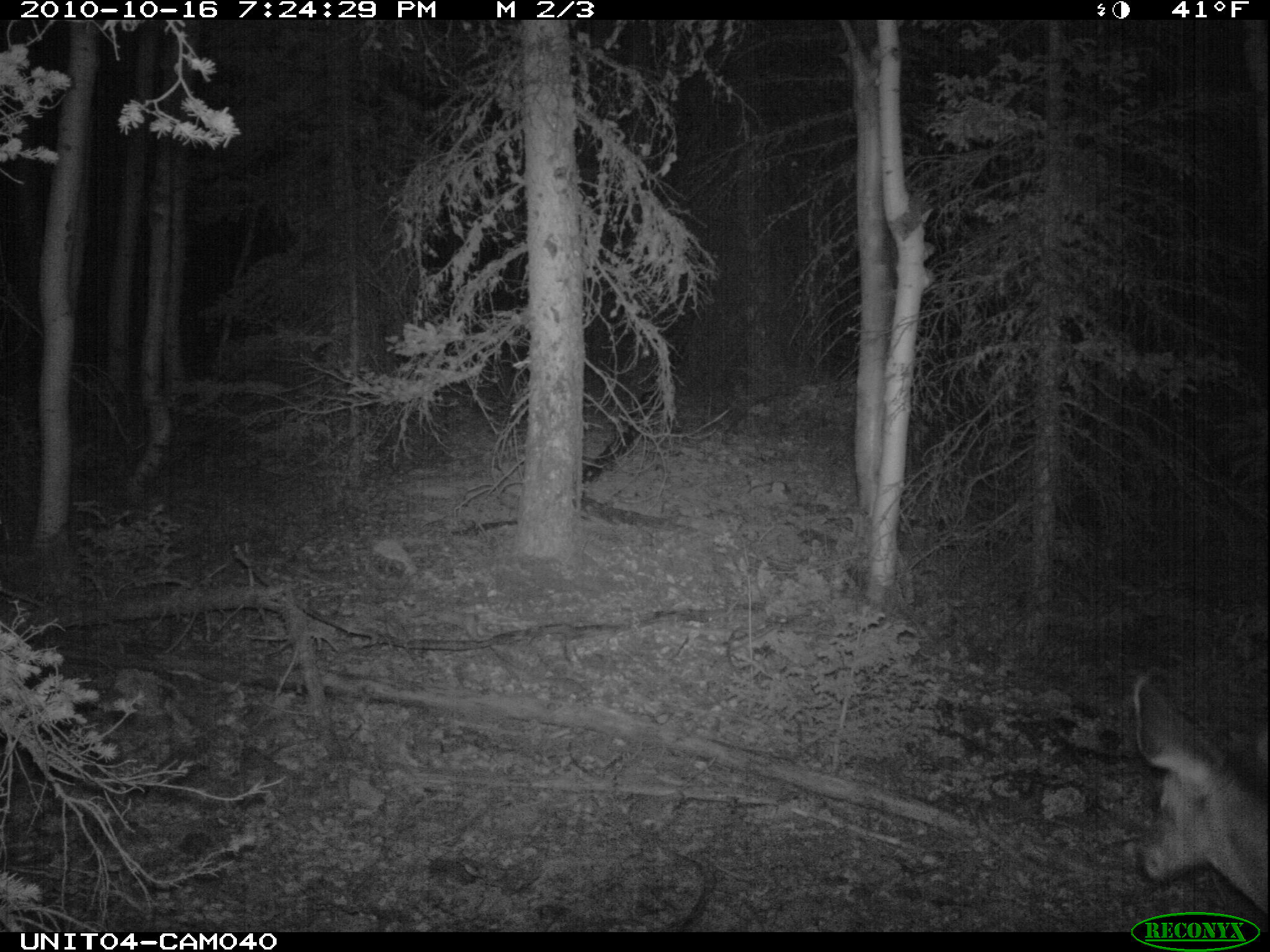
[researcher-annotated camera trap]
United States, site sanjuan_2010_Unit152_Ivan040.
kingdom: Animalia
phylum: Chordata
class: Mammalia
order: Artiodactyla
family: Cervidae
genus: Odocoileus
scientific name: Odocoileus hemionus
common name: mule deer